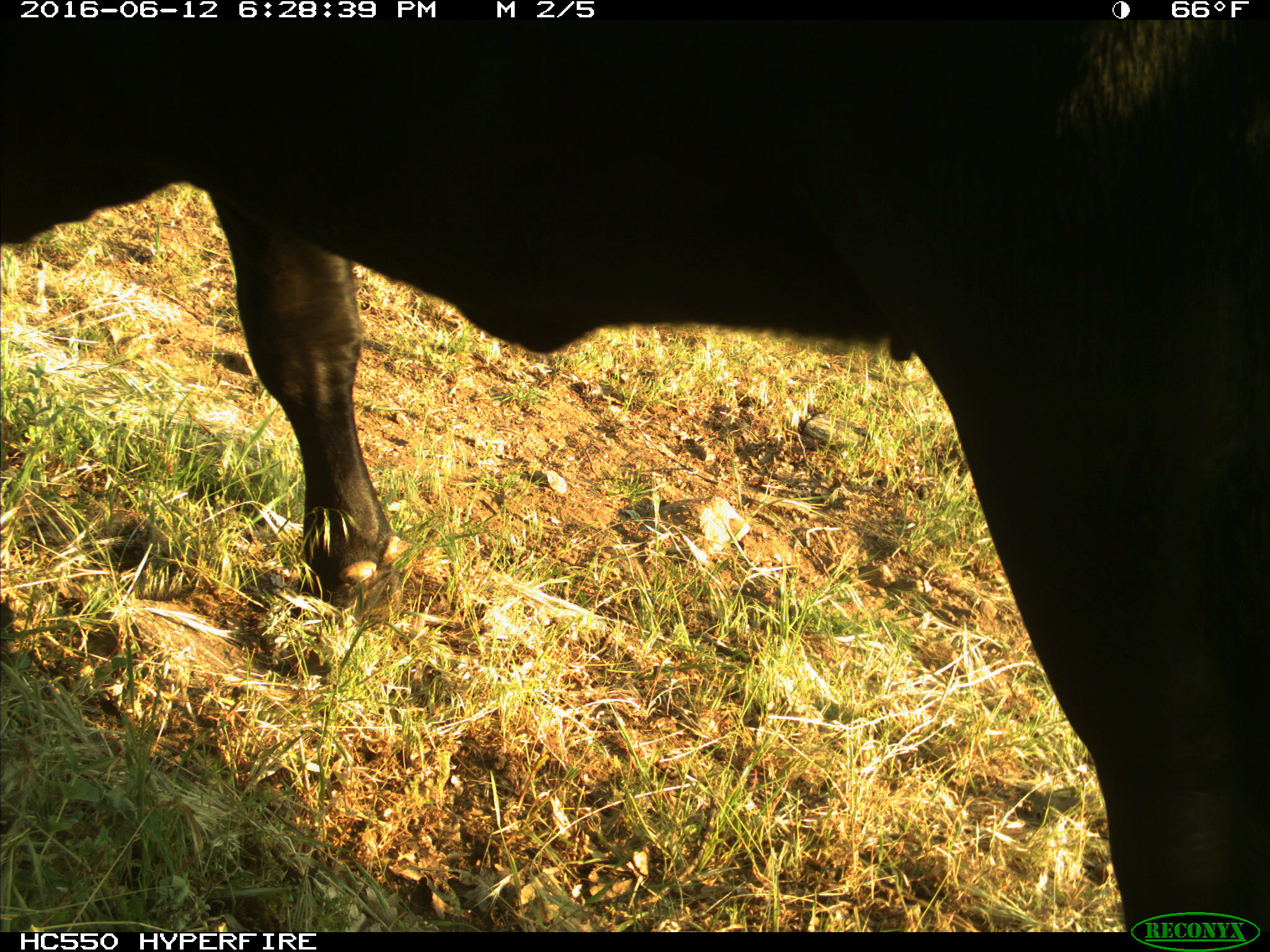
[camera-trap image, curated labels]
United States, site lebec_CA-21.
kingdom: Animalia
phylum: Chordata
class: Mammalia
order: Artiodactyla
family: Bovidae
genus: Bos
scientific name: Bos taurus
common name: domestic cow